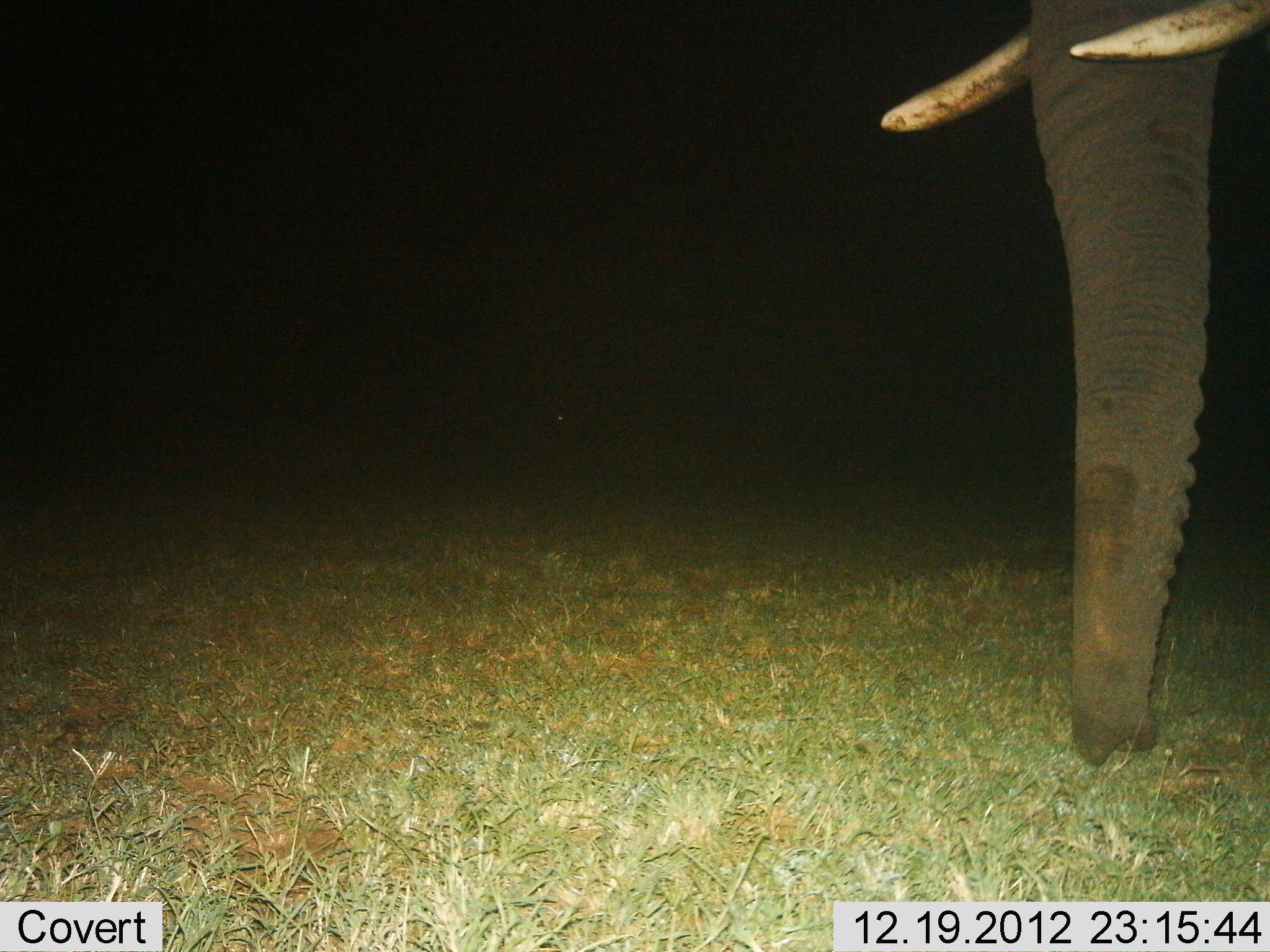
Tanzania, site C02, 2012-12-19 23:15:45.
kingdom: Animalia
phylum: Chordata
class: Mammalia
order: Proboscidea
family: Elephantidae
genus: Loxodonta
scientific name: Loxodonta africana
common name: african bush elephant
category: elephant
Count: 1.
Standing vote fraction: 88%.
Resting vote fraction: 0%.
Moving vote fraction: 3%.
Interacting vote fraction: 0%.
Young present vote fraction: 0%.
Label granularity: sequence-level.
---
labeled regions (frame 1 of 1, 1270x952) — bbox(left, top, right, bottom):
animal: bbox(877, 0, 1270, 770)